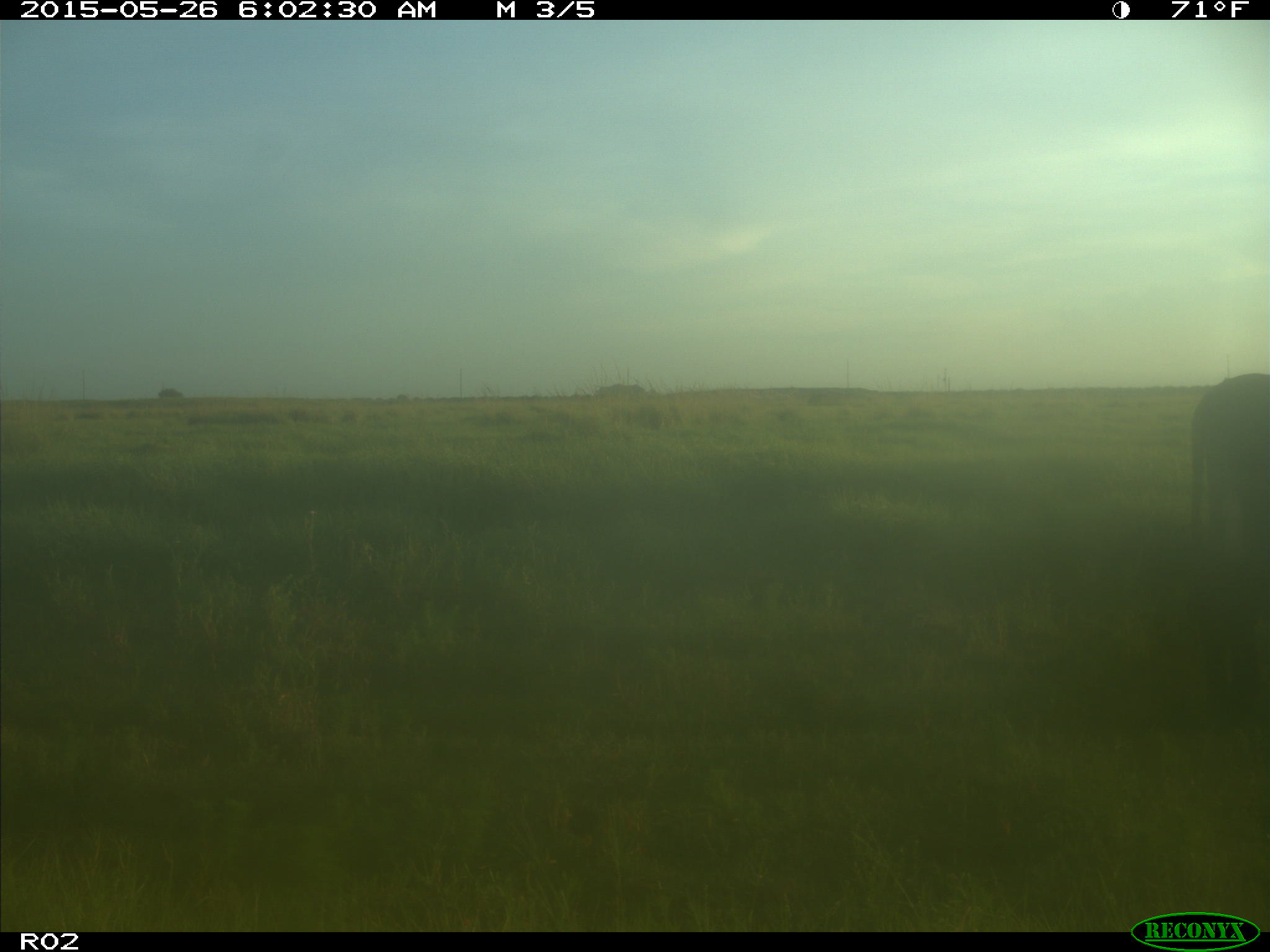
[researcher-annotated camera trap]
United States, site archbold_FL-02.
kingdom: Animalia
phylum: Chordata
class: Mammalia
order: Artiodactyla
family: Bovidae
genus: Bos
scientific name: Bos taurus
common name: domestic cow